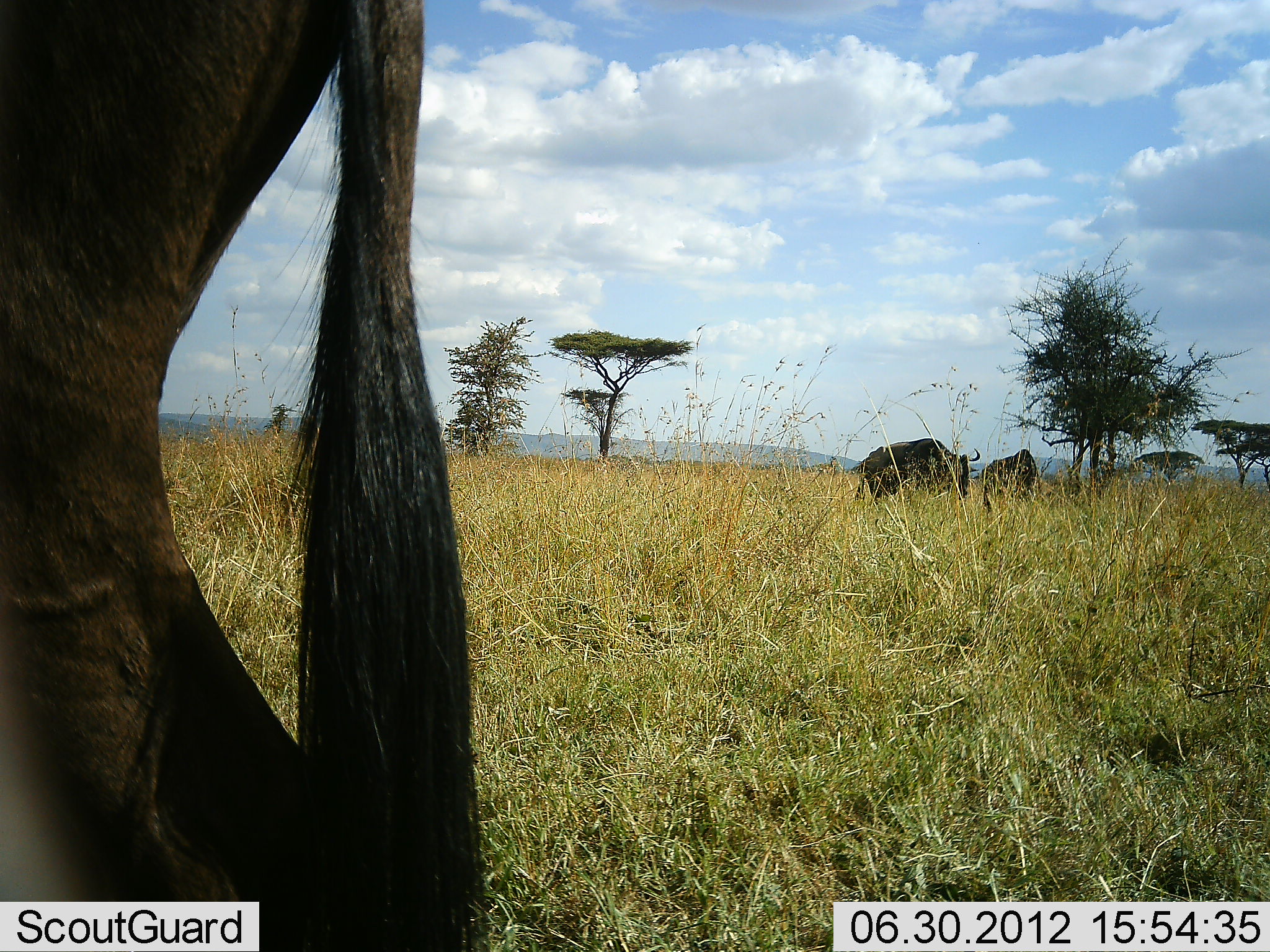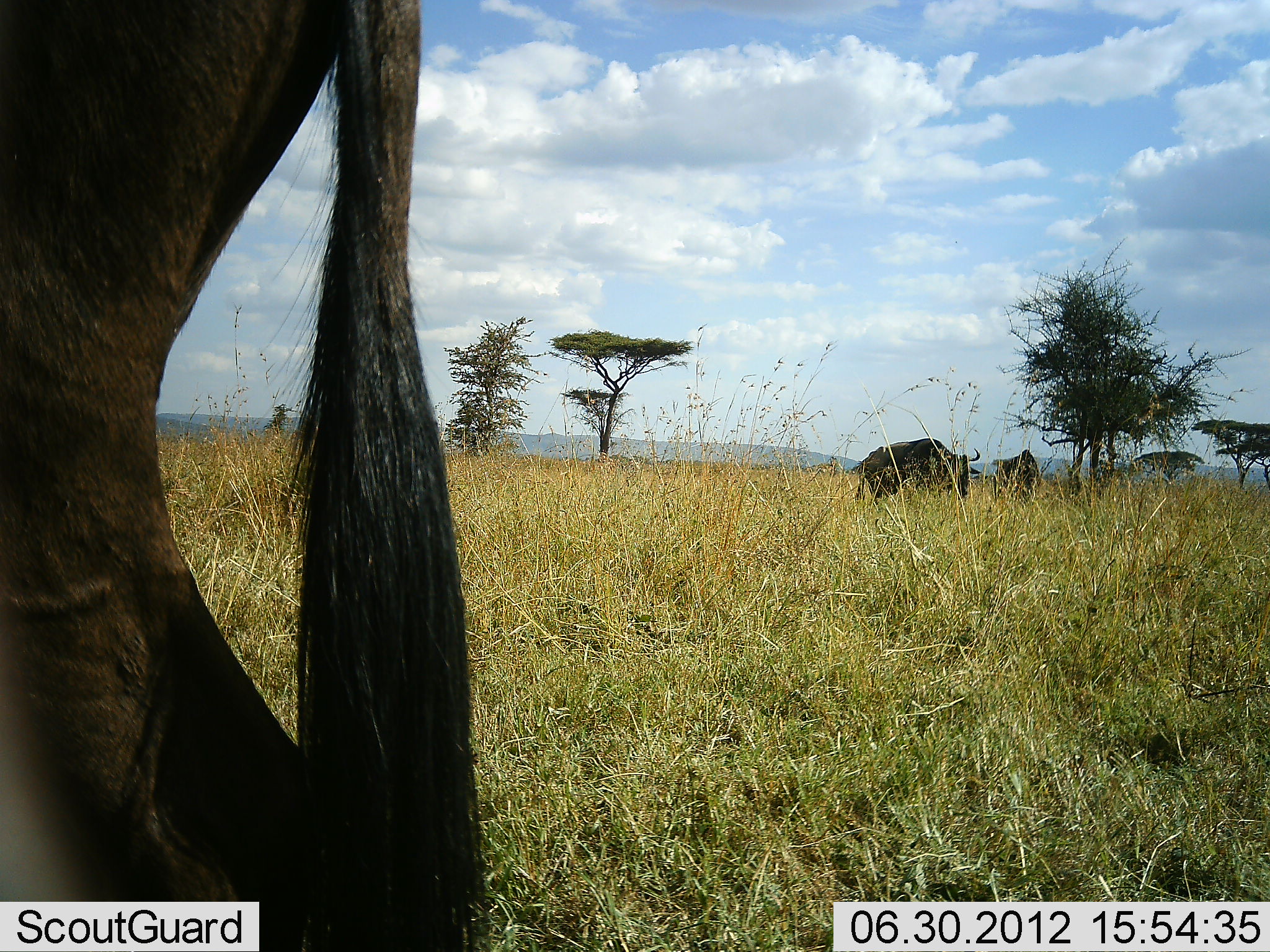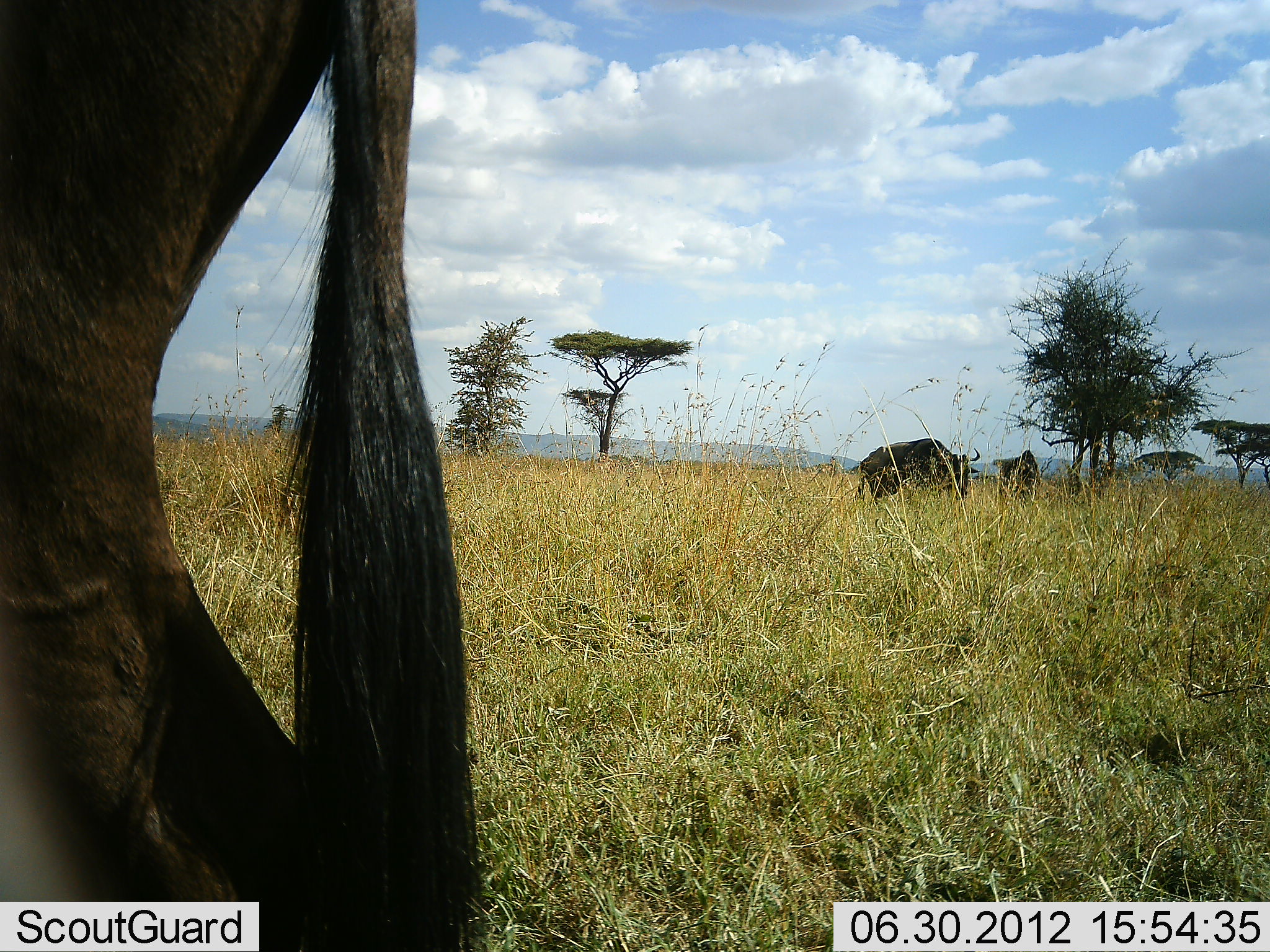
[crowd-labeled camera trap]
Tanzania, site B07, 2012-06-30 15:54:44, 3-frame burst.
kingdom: Animalia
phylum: Chordata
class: Mammalia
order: Artiodactyla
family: Bovidae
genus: Connochaetes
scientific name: Connochaetes taurinus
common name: blue wildebeest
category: wildebeest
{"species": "wildebeest (blue wildebeest) (Connochaetes taurinus)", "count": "3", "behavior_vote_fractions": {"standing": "90%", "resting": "0%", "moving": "10%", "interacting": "0%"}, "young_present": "0%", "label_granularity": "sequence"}